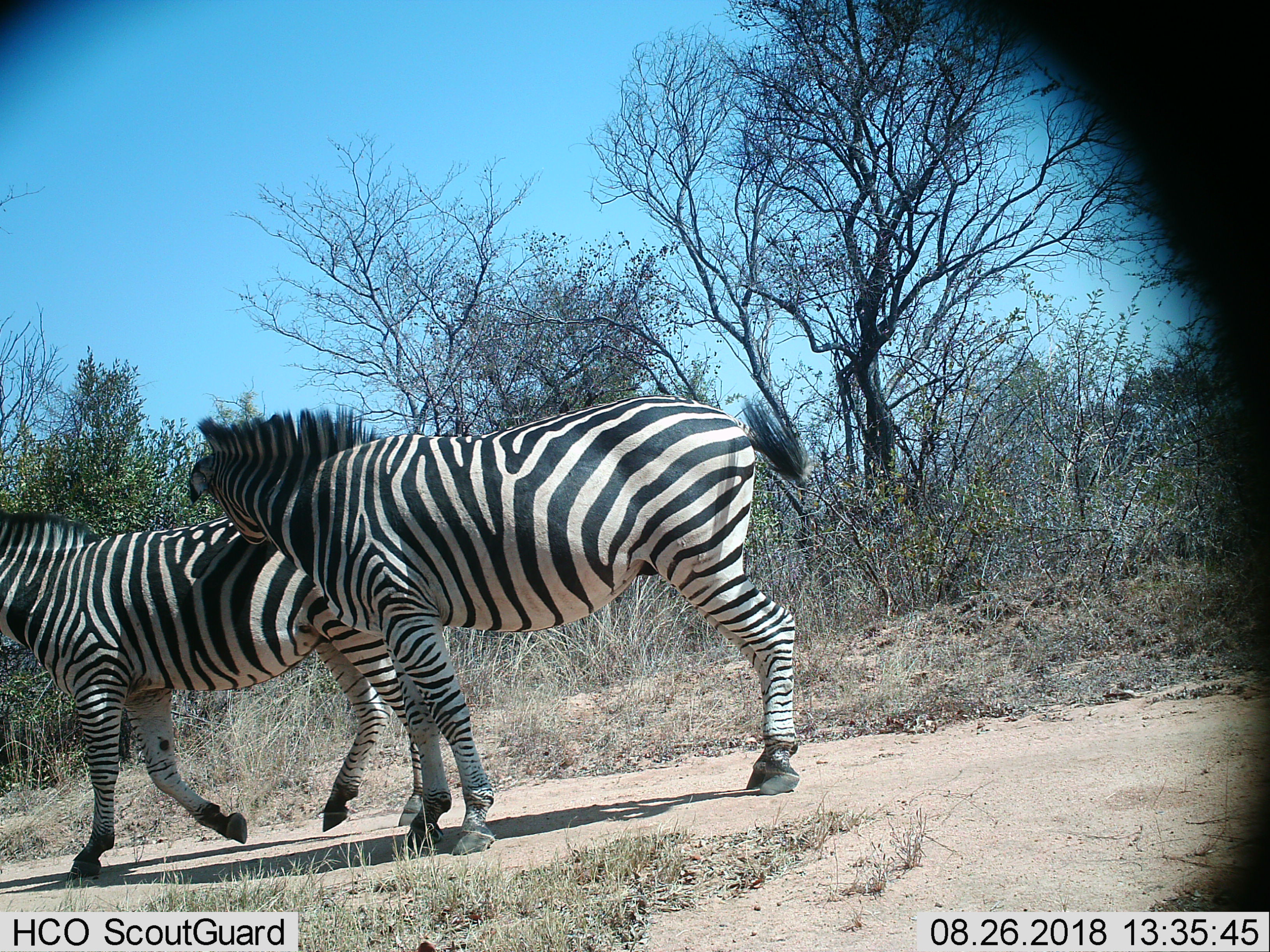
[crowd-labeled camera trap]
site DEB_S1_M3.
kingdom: Animalia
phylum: Chordata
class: Mammalia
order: Perissodactyla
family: Equidae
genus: Equus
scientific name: Equus quagga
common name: plains zebra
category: zebraplains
Zebraplains (plains zebra) (Equus quagga), count 2. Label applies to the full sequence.